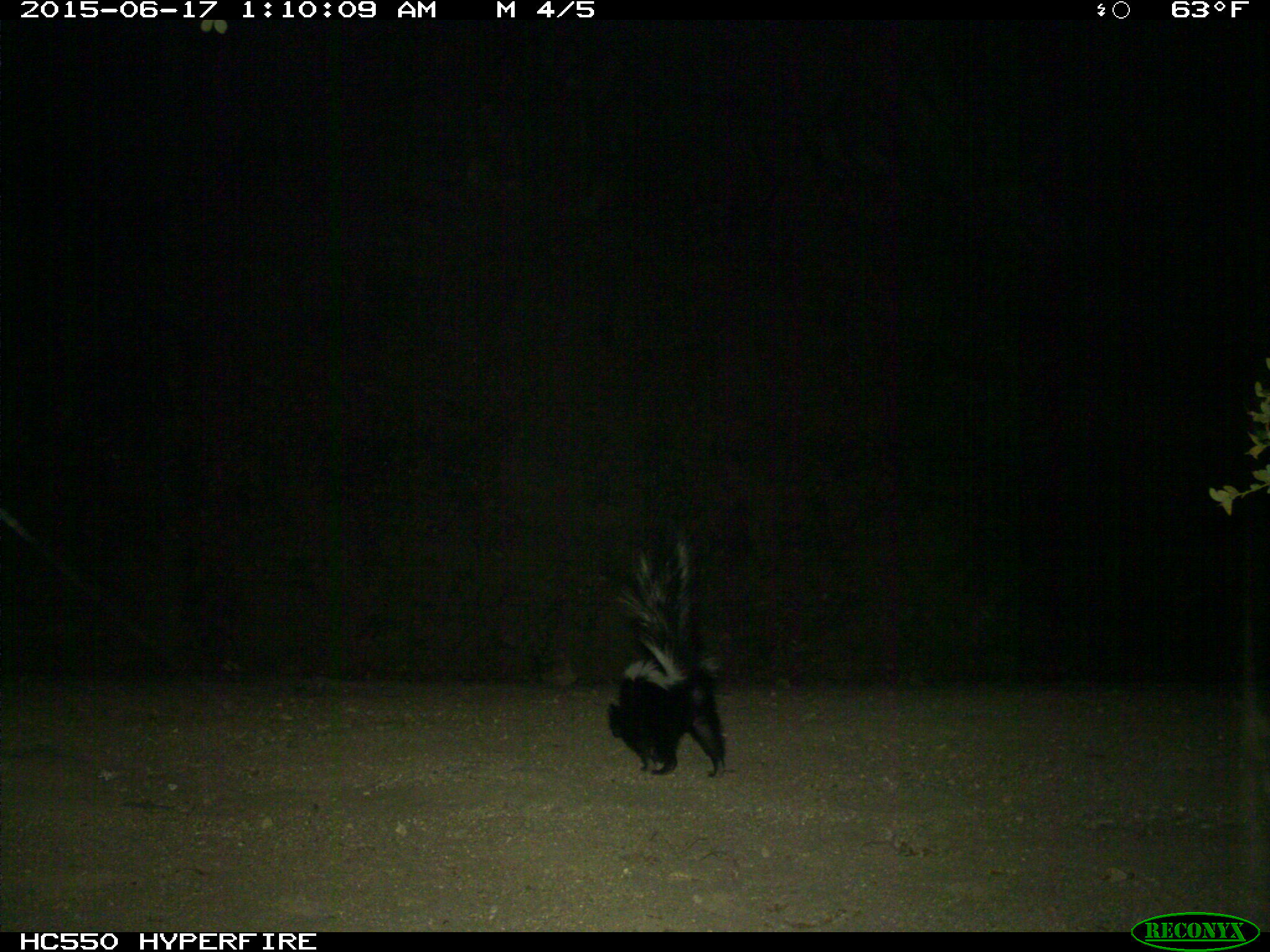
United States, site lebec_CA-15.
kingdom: Animalia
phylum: Chordata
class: Mammalia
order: Carnivora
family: Mephitidae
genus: Mephitis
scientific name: Mephitis mephitis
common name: striped skunk